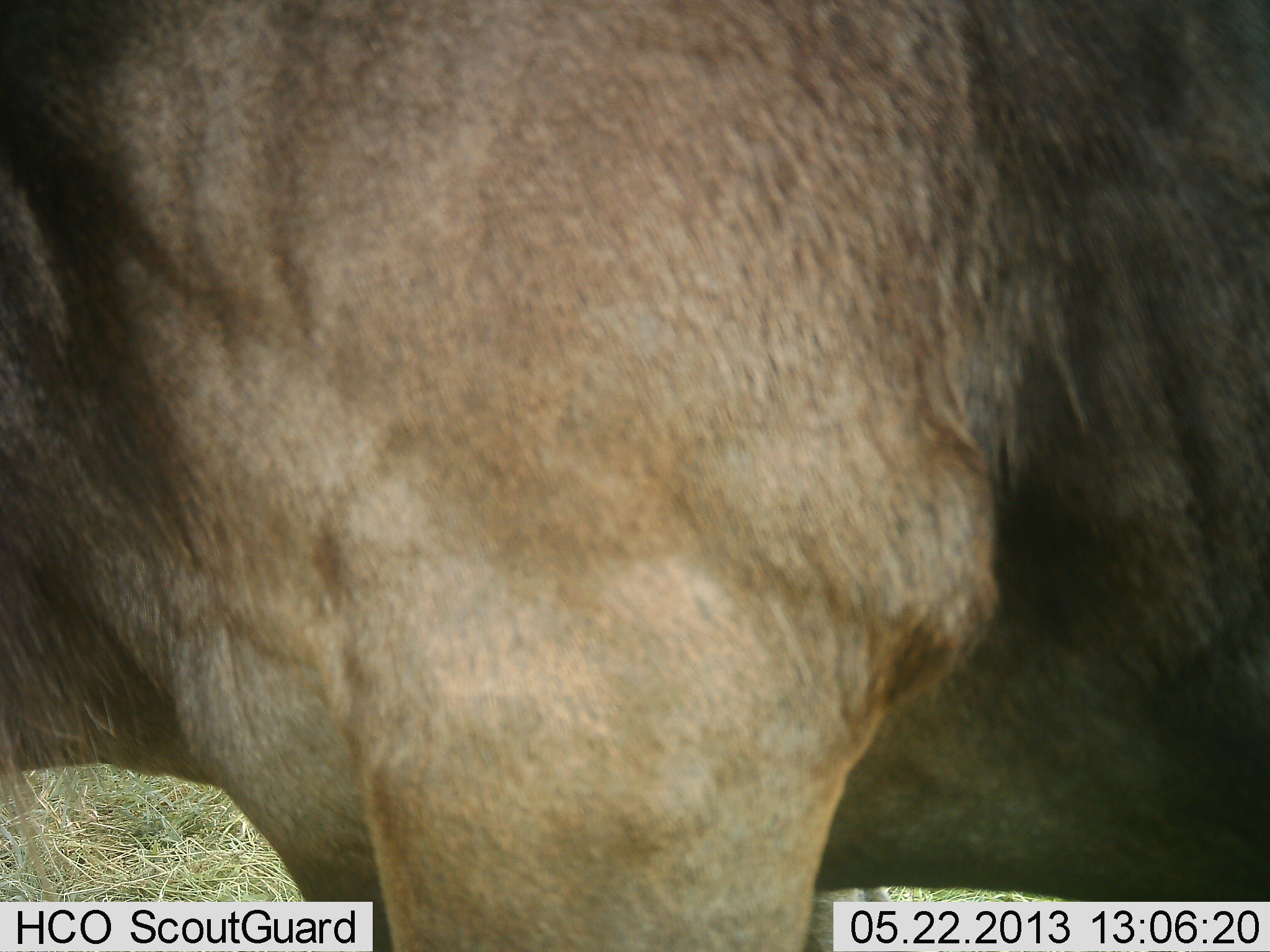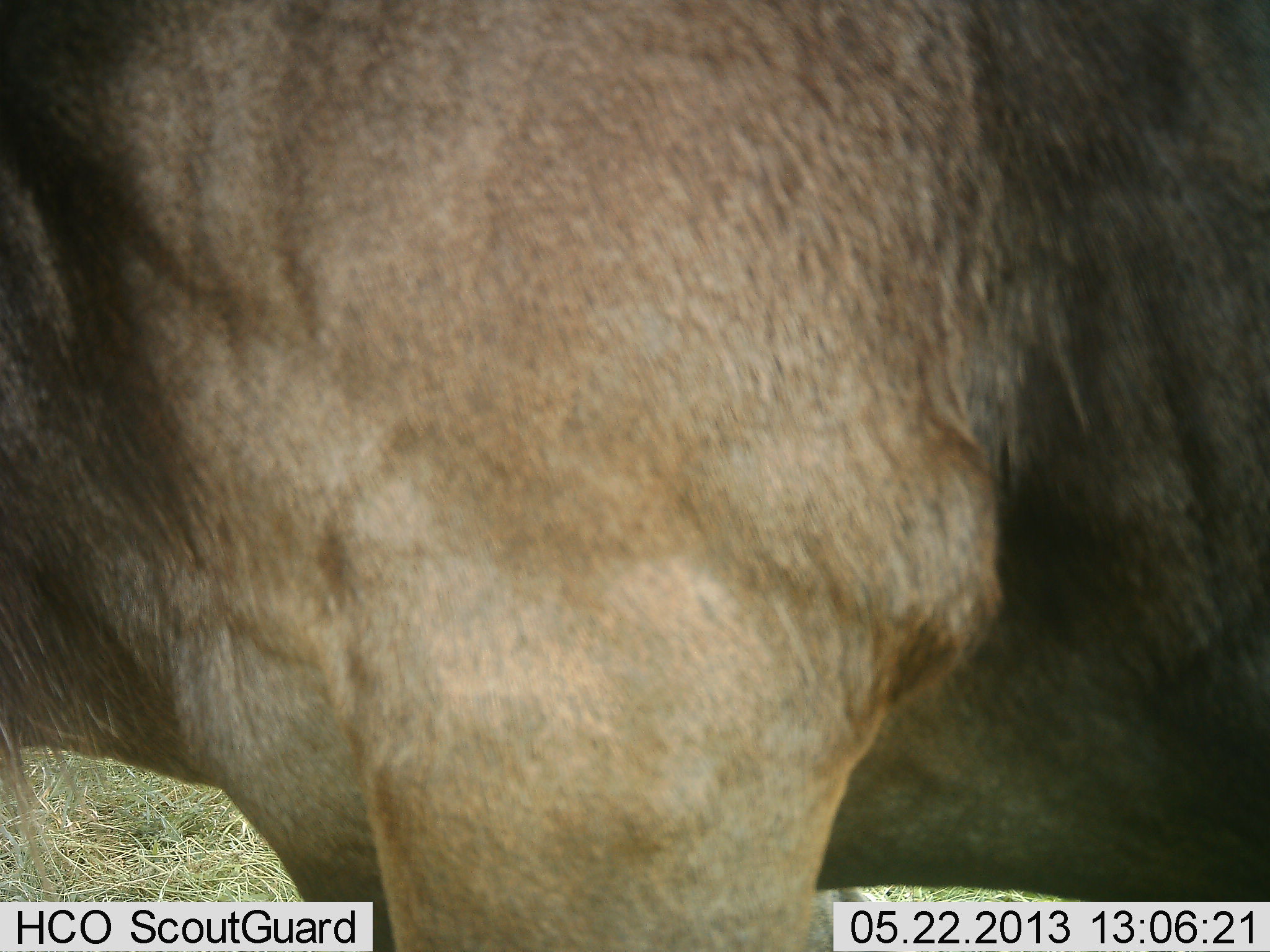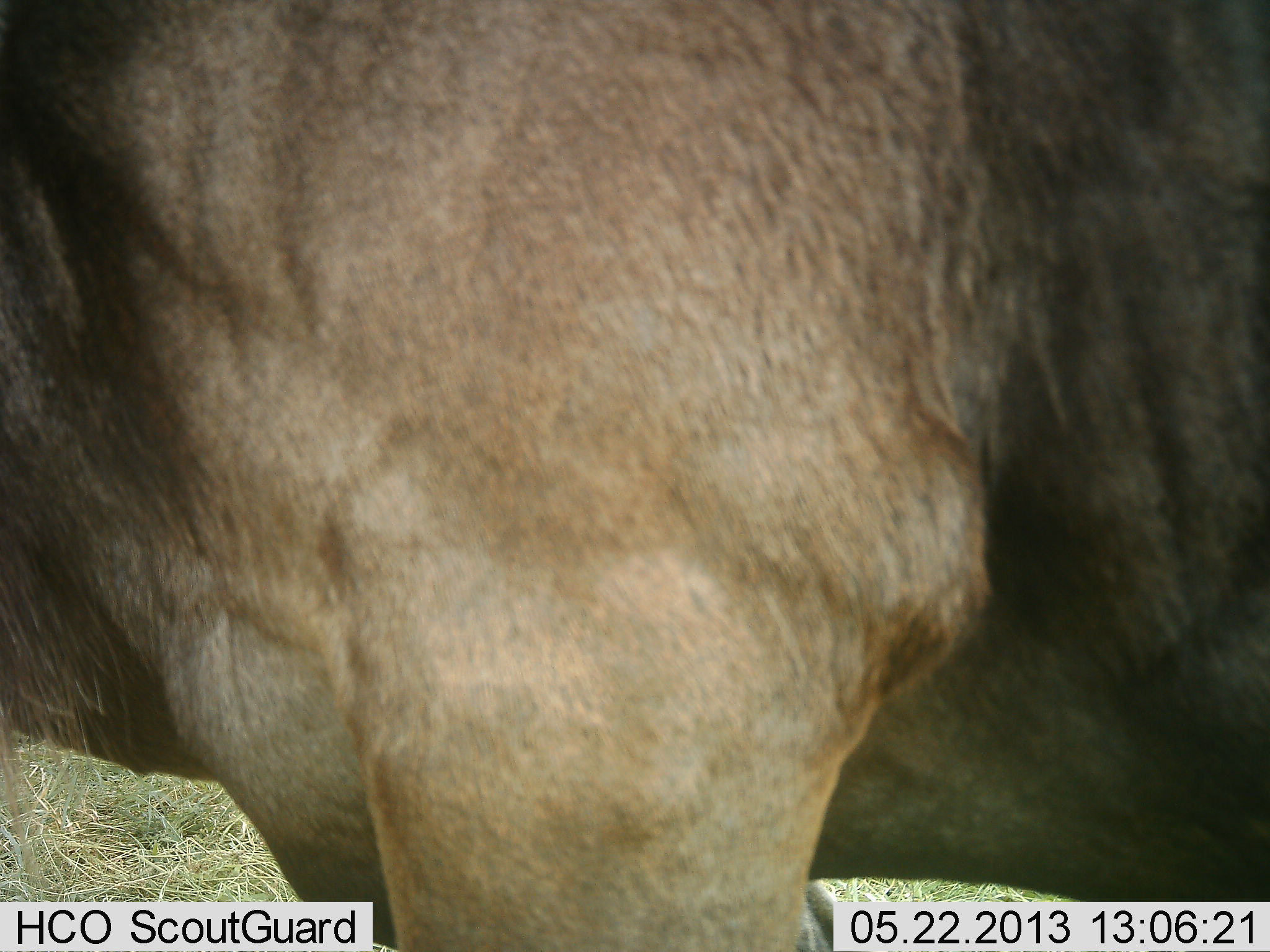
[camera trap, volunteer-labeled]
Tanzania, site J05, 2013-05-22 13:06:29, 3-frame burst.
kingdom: Animalia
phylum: Chordata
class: Mammalia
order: Artiodactyla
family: Bovidae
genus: Connochaetes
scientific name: Connochaetes taurinus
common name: blue wildebeest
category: wildebeest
Wildebeest (blue wildebeest) (Connochaetes taurinus), count 1. Behavior (volunteer vote fractions): standing 94%, resting 6%, moving 0%, interacting 0%. Young present (vote fraction): 0%. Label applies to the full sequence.